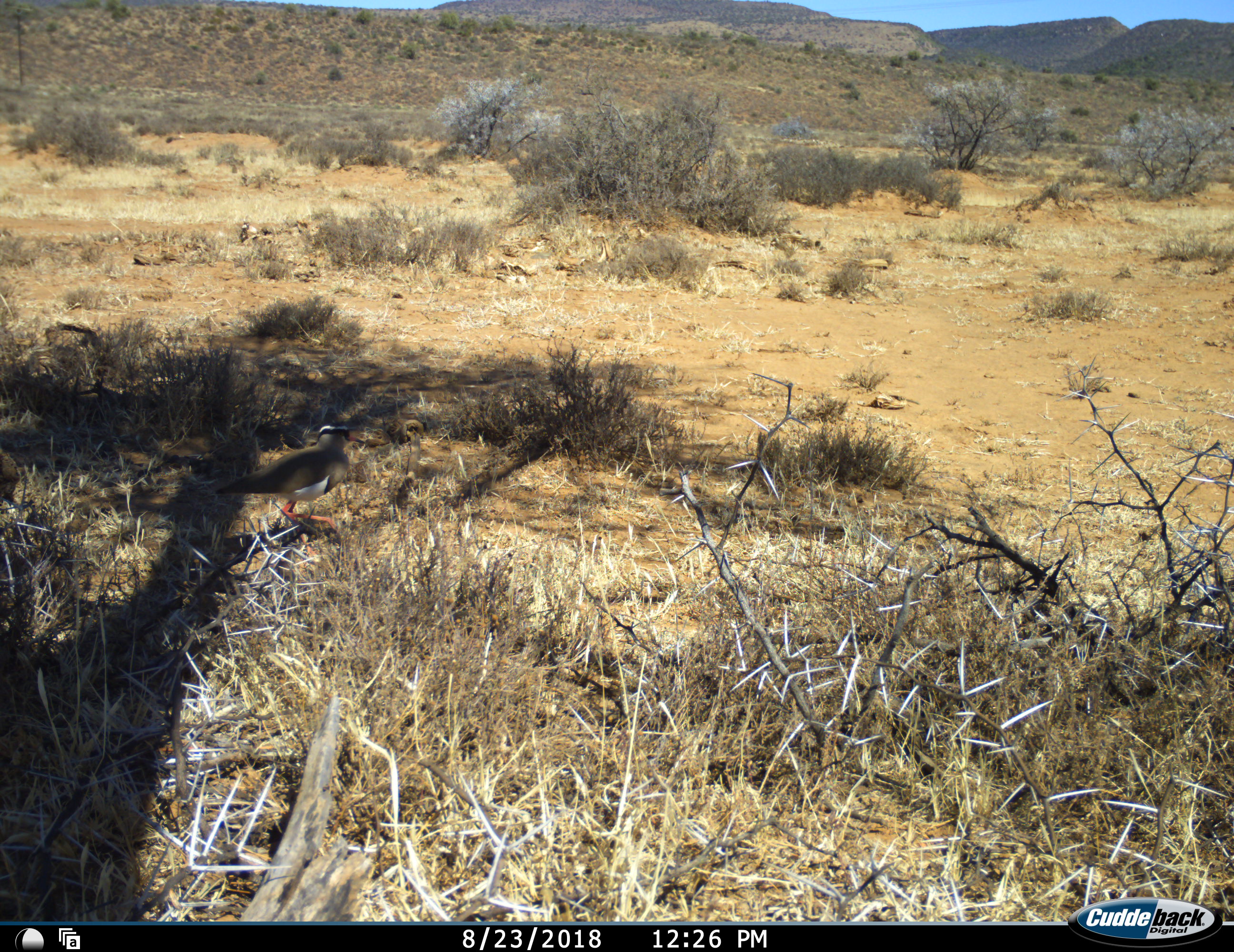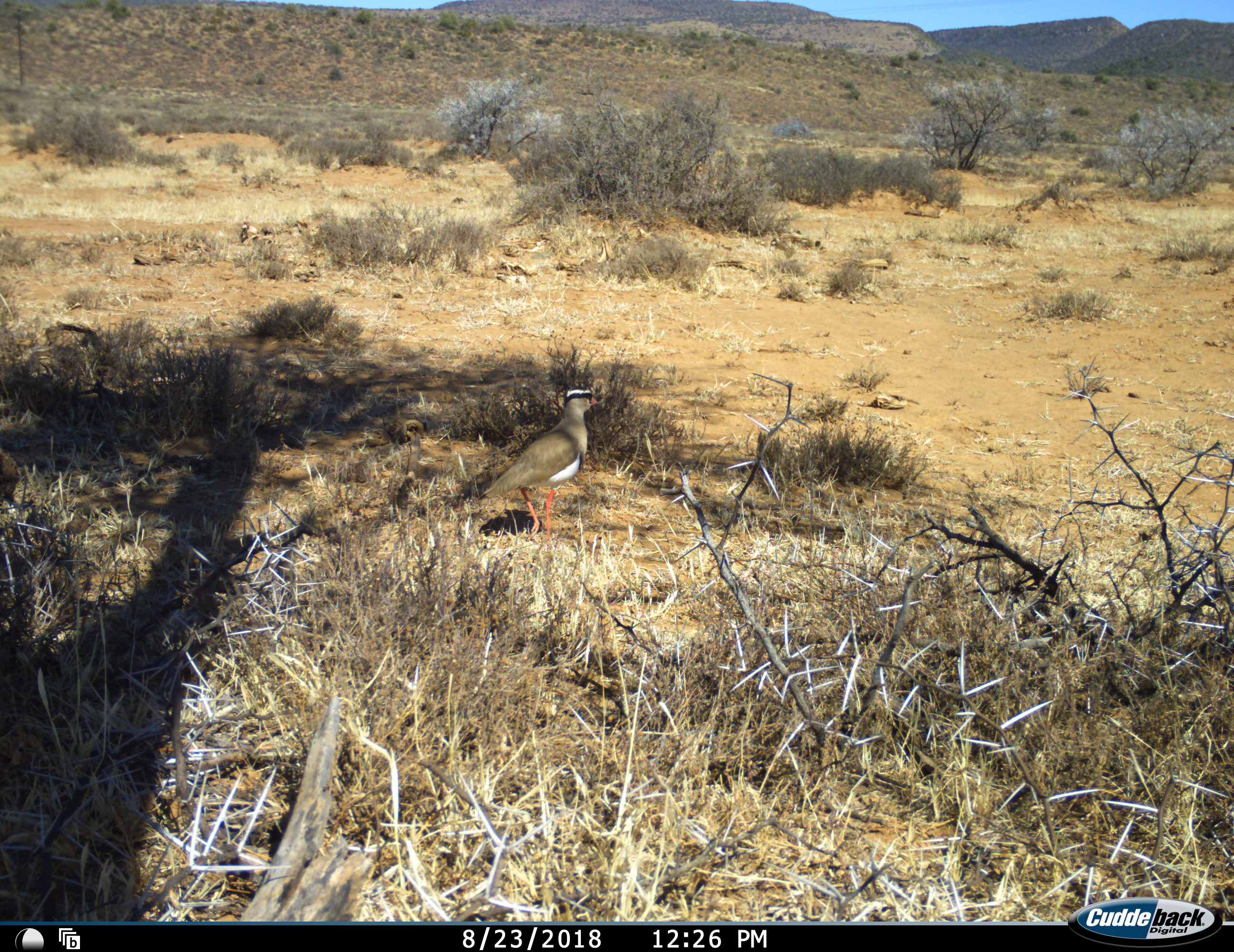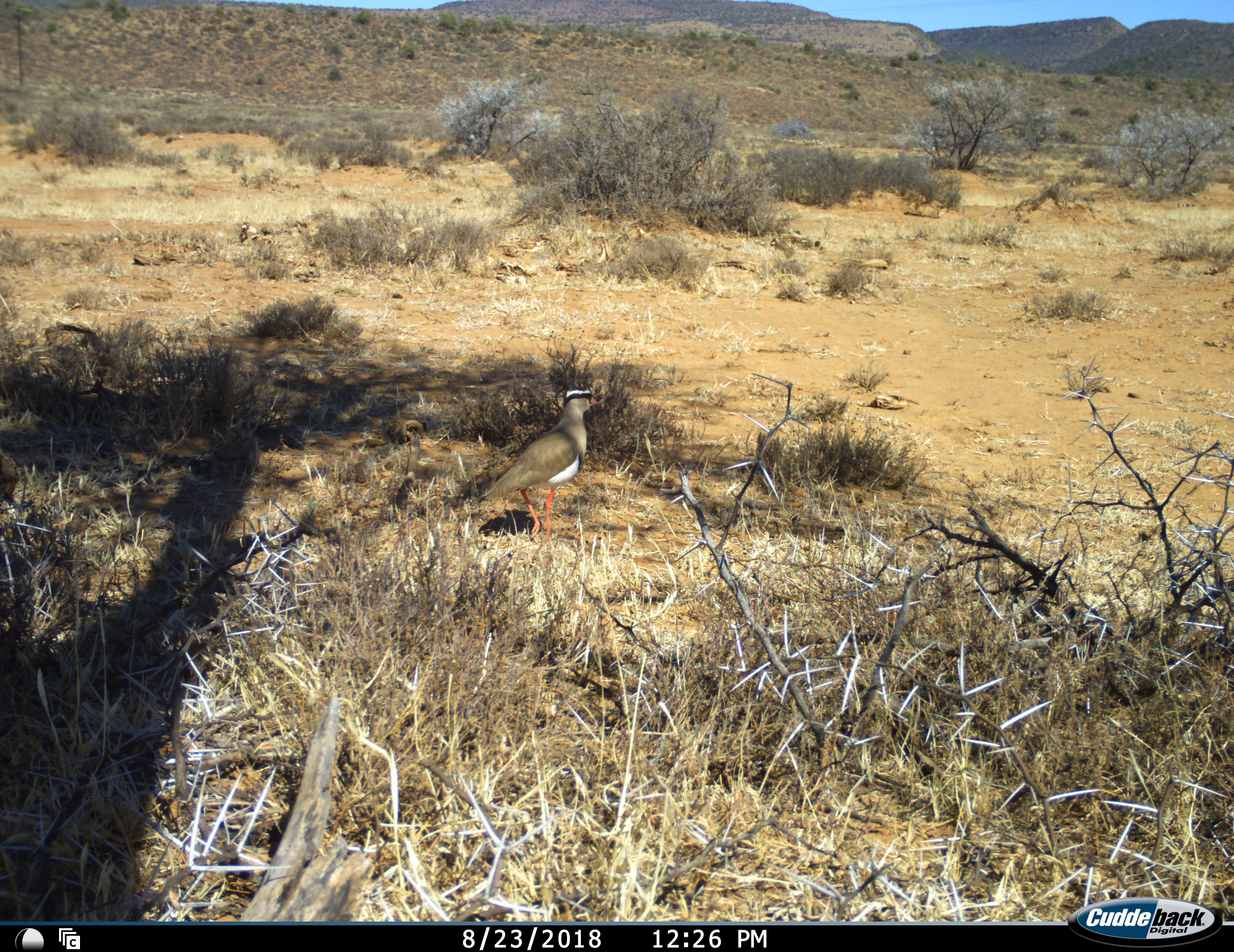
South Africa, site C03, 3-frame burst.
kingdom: Animalia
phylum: Chordata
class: Aves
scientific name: Aves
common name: bird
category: birdother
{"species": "birdother (bird) (Aves)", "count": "1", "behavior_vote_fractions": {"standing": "20%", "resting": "10%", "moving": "80%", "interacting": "0%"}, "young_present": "0%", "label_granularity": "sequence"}